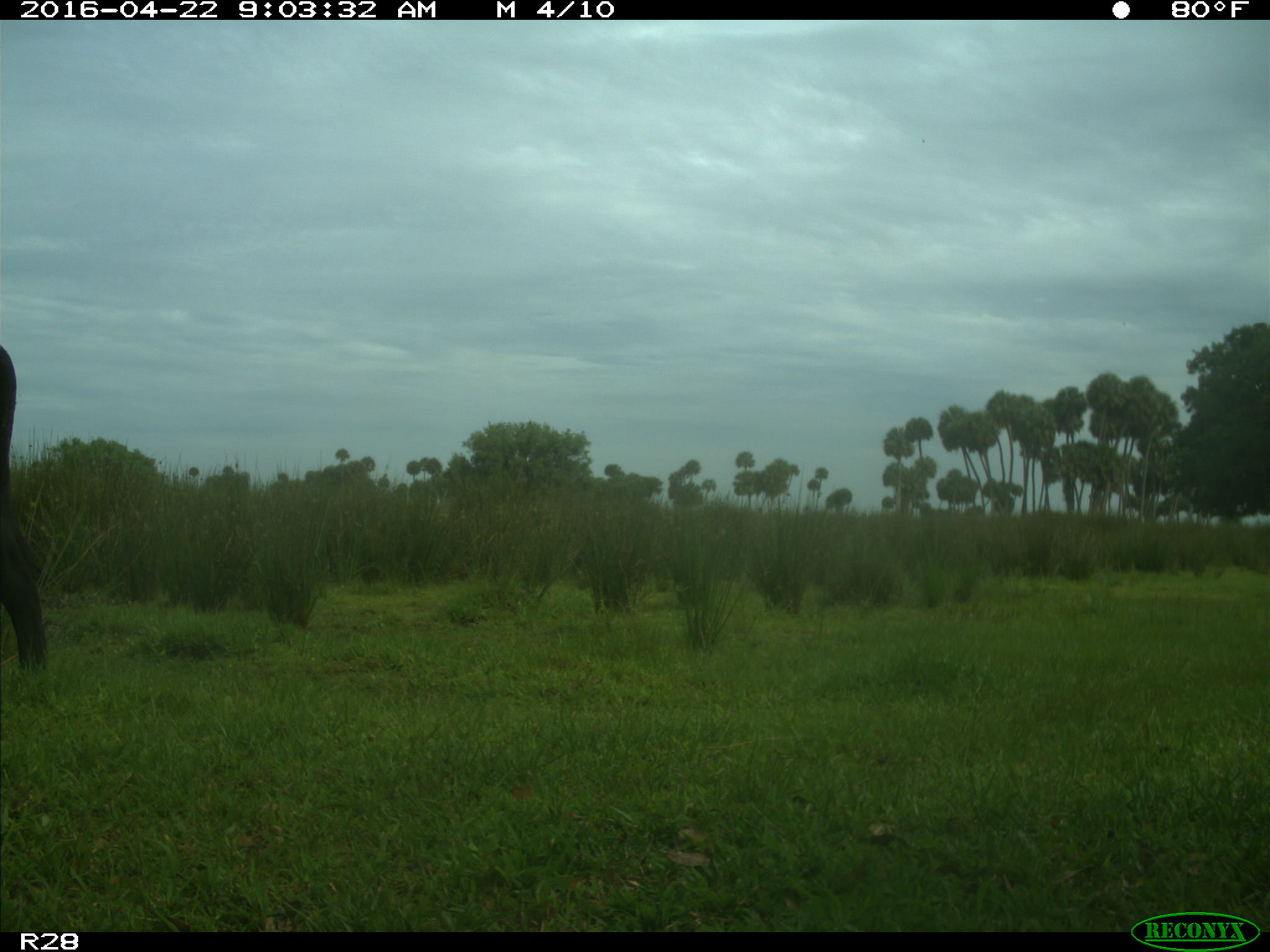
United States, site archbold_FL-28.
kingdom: Animalia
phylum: Chordata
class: Mammalia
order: Artiodactyla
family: Bovidae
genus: Bos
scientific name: Bos taurus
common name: domestic cow